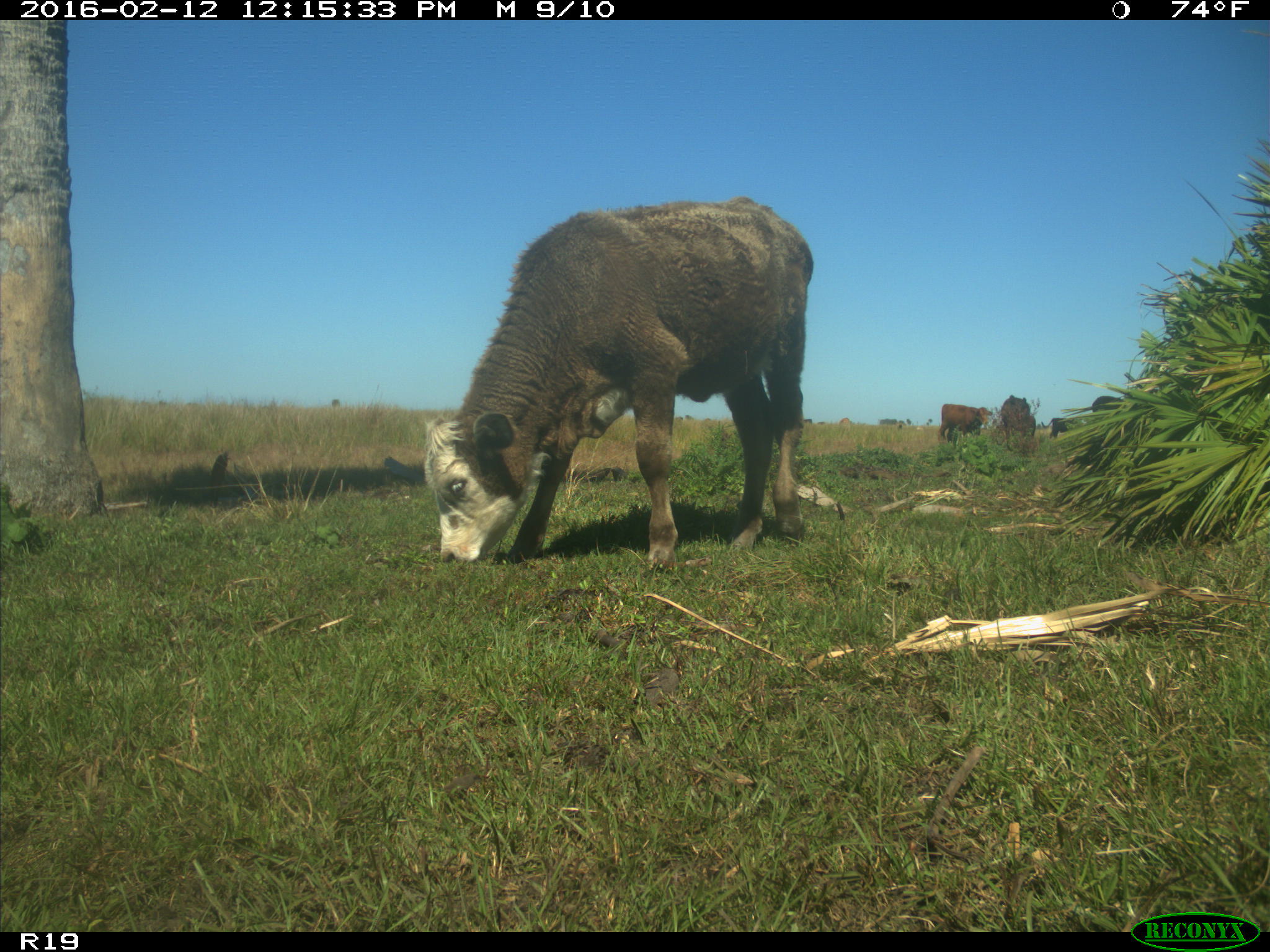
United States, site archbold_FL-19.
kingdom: Animalia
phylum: Chordata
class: Mammalia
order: Artiodactyla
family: Bovidae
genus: Bos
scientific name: Bos taurus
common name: domestic cow